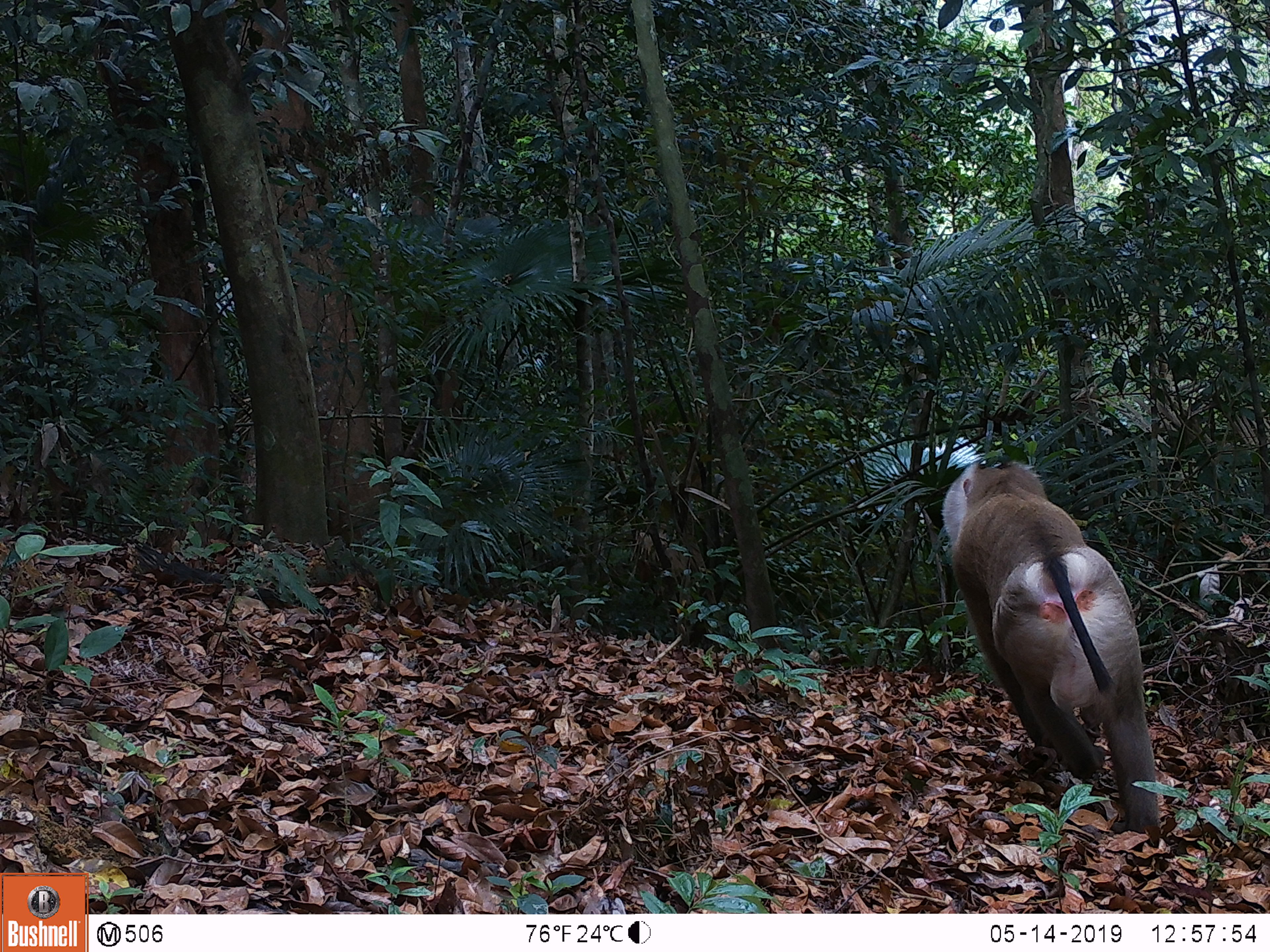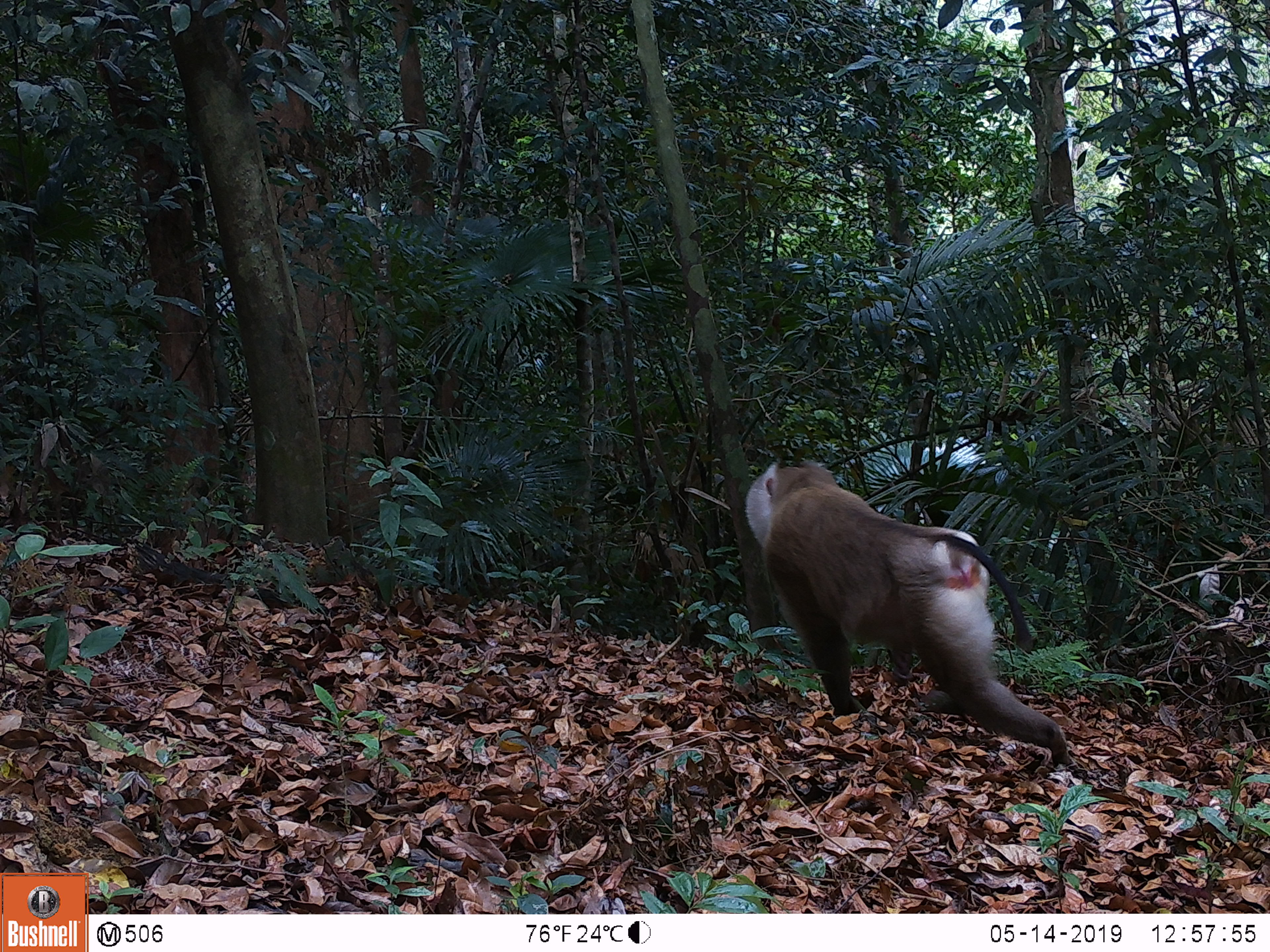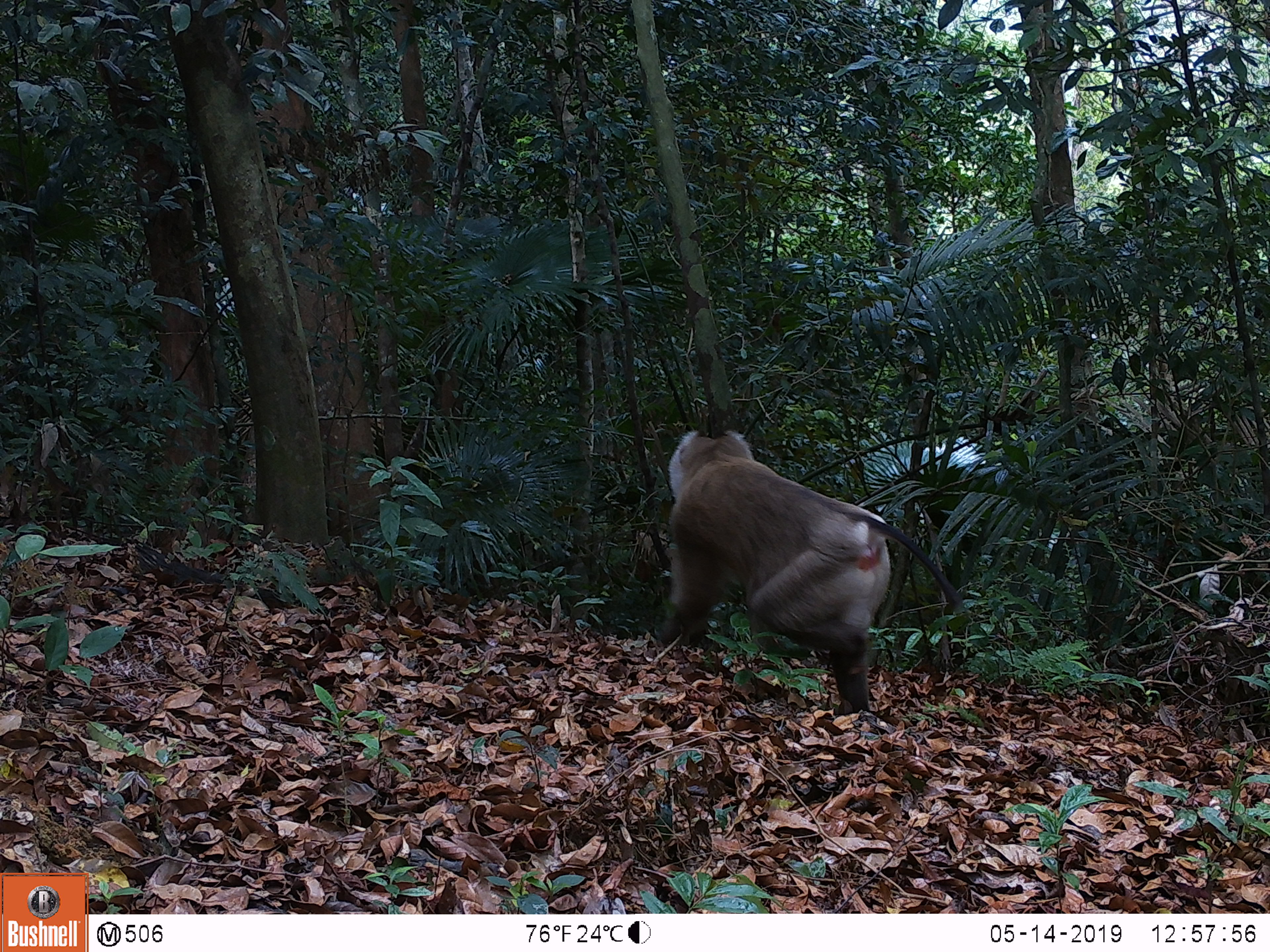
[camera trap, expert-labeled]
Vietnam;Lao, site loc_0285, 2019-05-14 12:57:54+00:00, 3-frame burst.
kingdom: Animalia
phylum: Chordata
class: Mammalia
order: Primates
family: Cercopithecidae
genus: Macaca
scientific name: Macaca nemestrina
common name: pig-tailed macaque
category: pig tailed macaque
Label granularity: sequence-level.